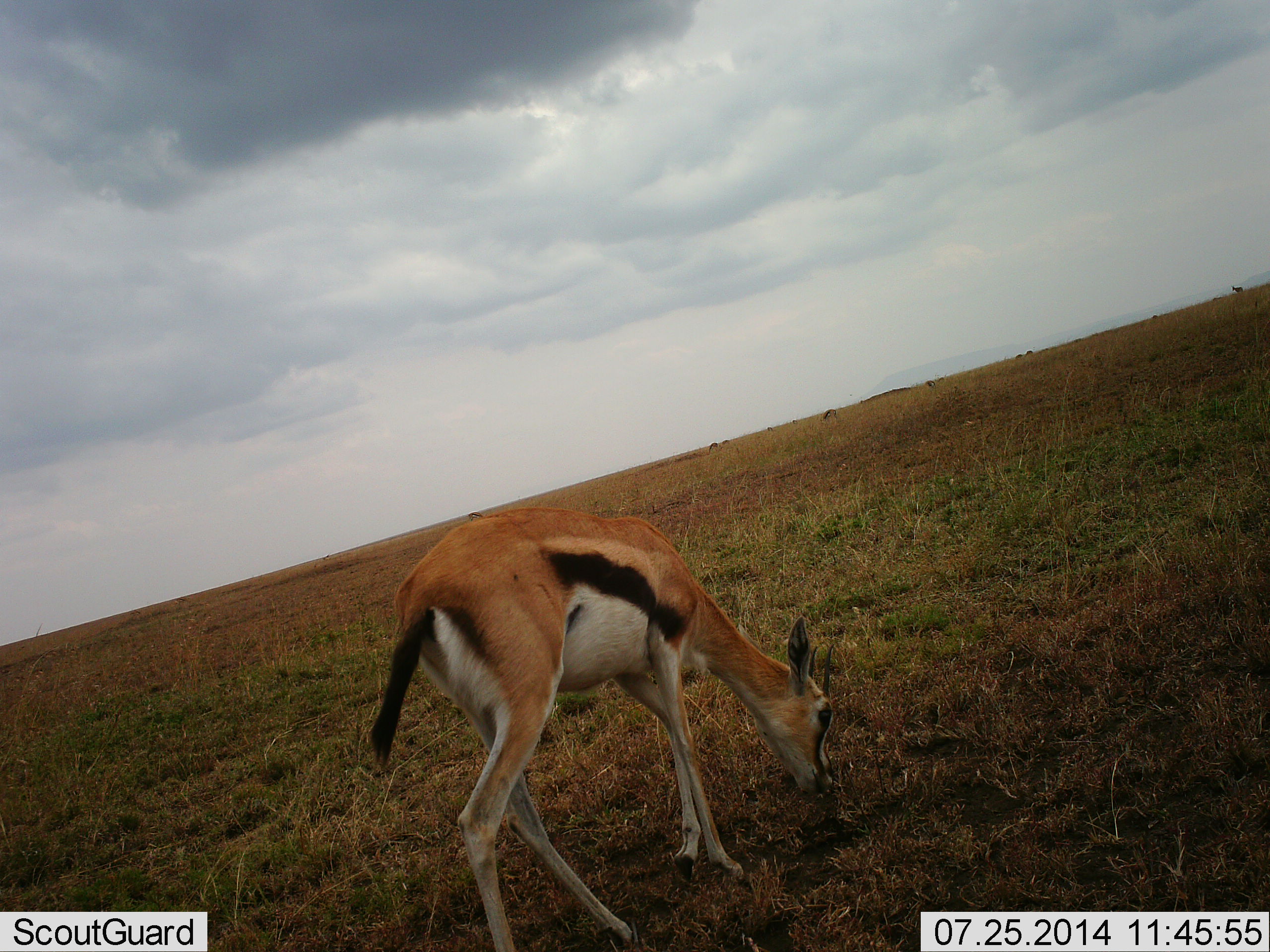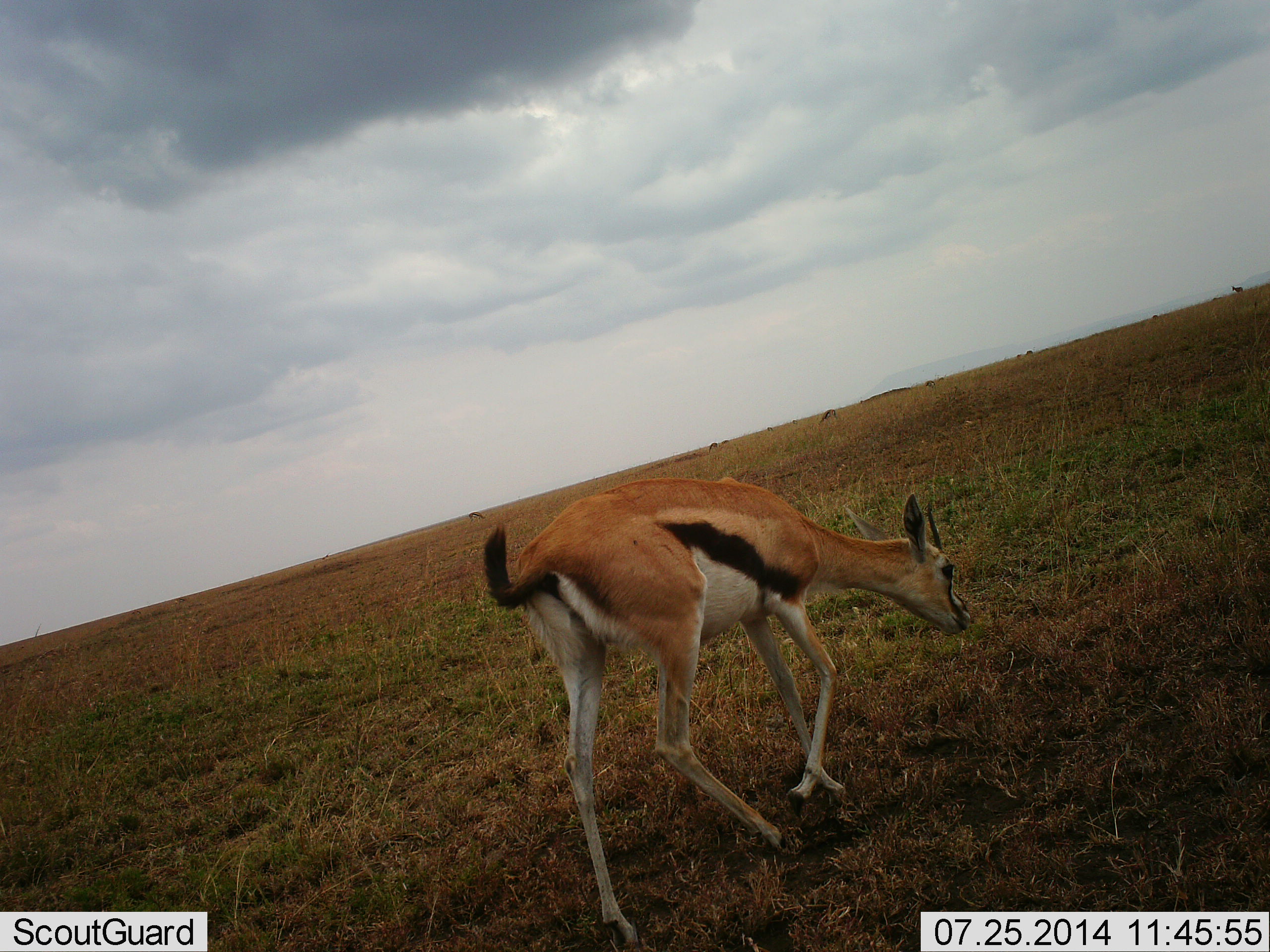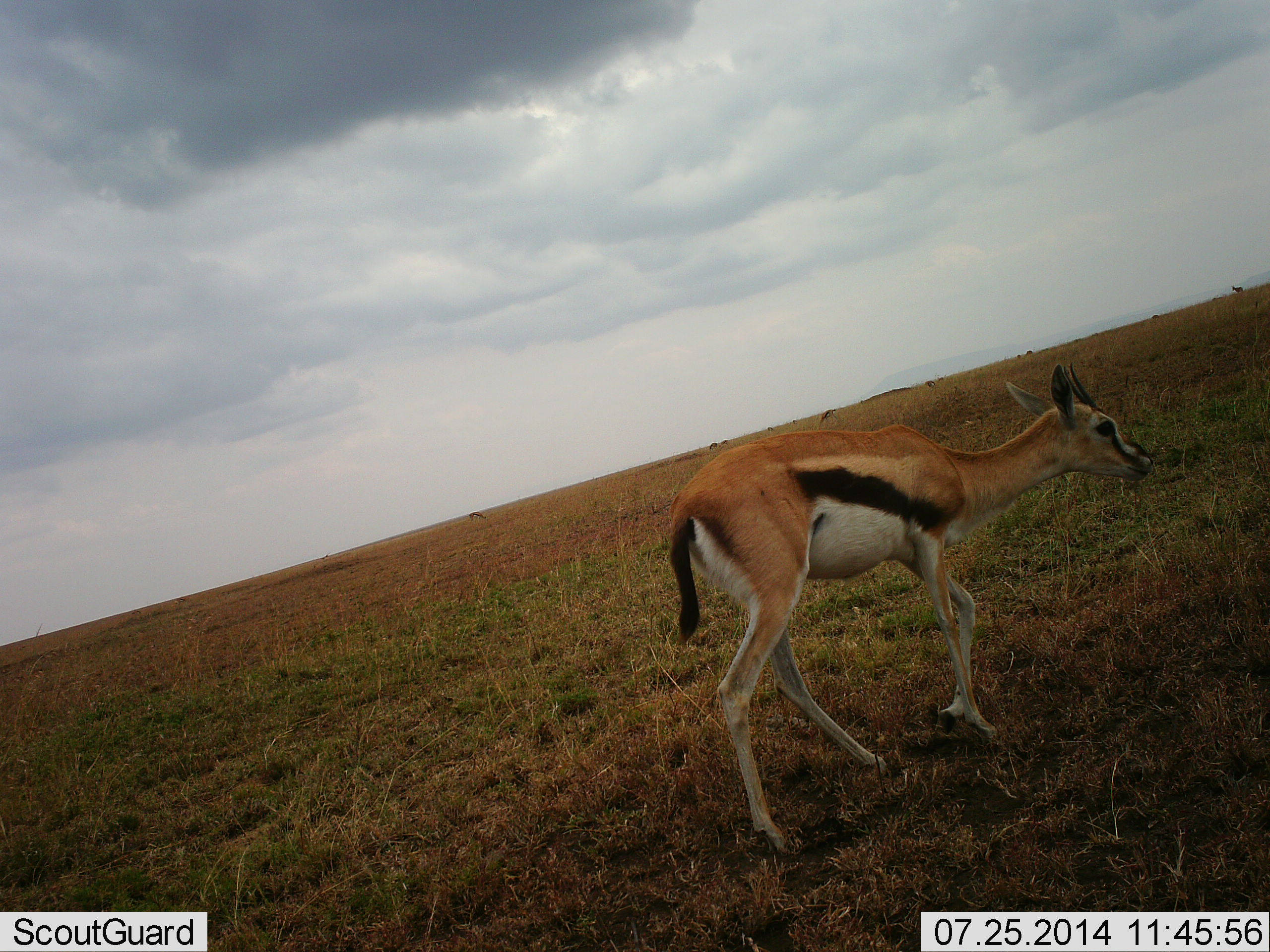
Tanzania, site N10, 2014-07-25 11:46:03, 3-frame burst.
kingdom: Animalia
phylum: Chordata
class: Mammalia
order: Artiodactyla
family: Bovidae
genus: Eudorcas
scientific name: Eudorcas thomsonii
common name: thomson's gazelle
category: gazellethomsons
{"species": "gazellethomsons (thomson's gazelle) (Eudorcas thomsonii)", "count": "1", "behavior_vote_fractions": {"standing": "10%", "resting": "0%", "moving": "90%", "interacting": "0%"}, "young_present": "0%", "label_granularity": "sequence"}